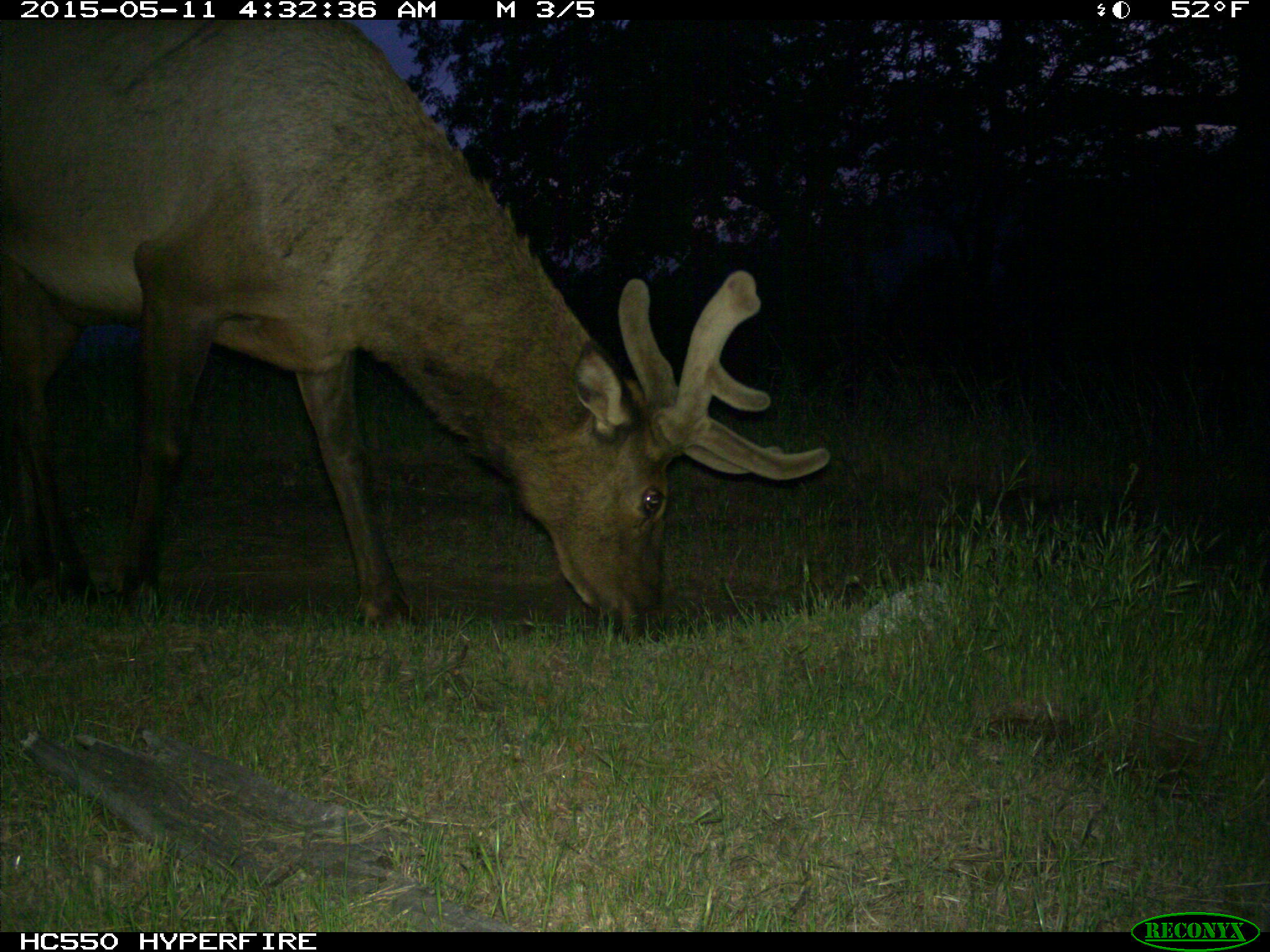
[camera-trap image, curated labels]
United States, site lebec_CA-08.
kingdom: Animalia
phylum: Chordata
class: Mammalia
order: Artiodactyla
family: Cervidae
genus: Cervus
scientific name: Cervus canadensis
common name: elk